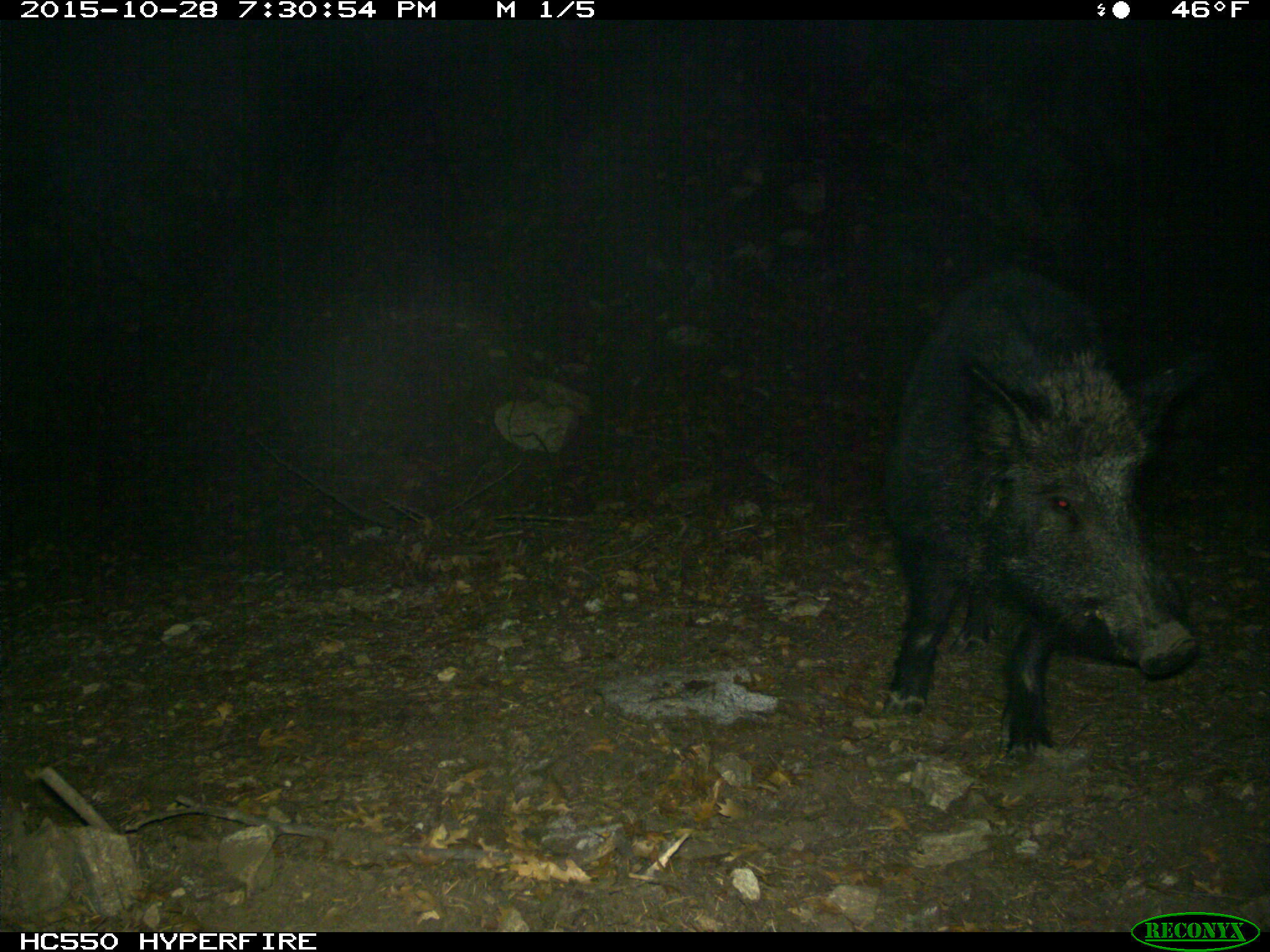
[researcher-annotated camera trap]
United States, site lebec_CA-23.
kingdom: Animalia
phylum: Chordata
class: Mammalia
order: Artiodactyla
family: Suidae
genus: Sus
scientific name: Sus scrofa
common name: wild boar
Sus scrofa (wild boar).